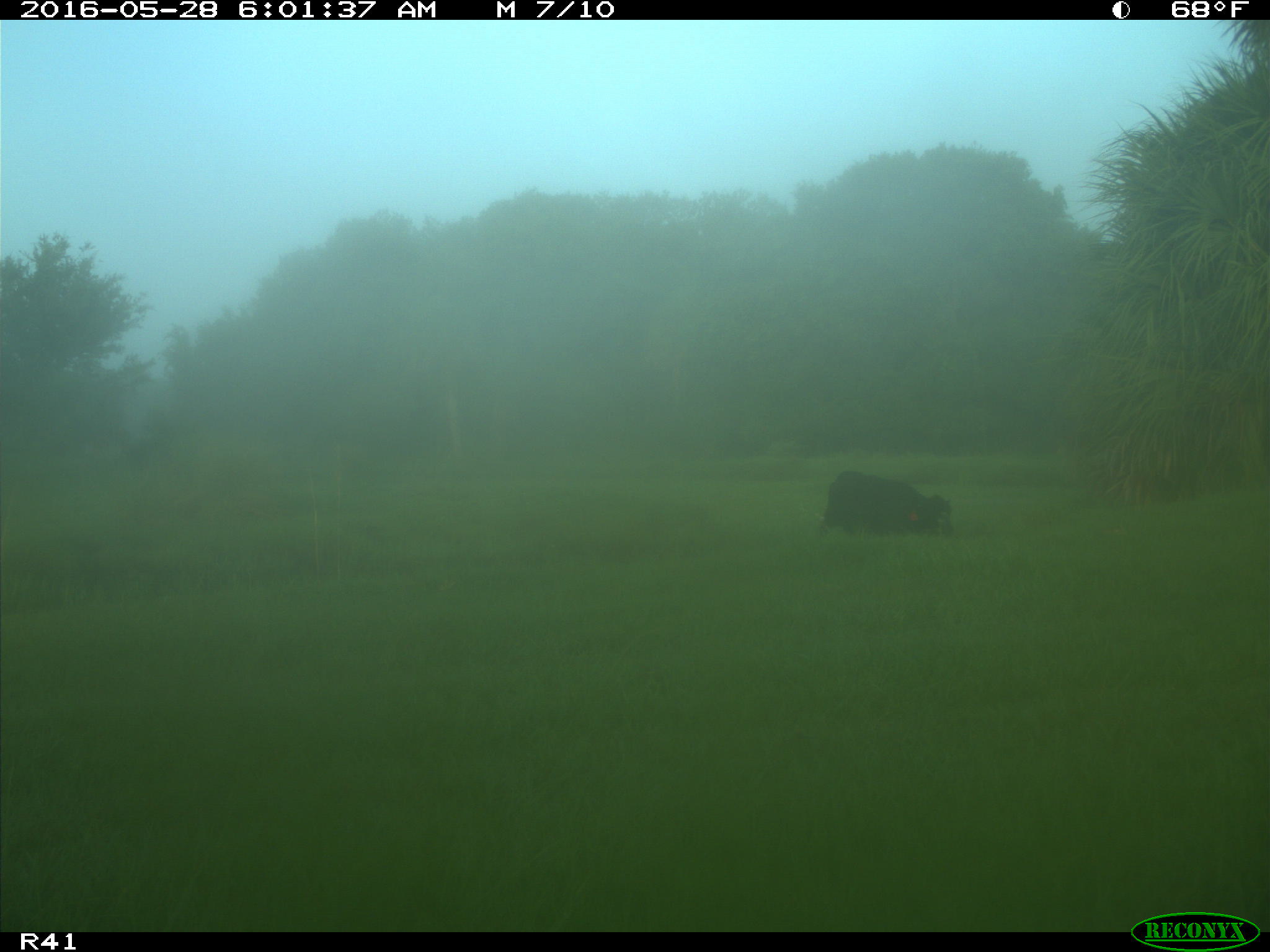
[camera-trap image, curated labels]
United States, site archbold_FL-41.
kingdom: Animalia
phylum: Chordata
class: Mammalia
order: Artiodactyla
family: Bovidae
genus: Bos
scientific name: Bos taurus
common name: domestic cow